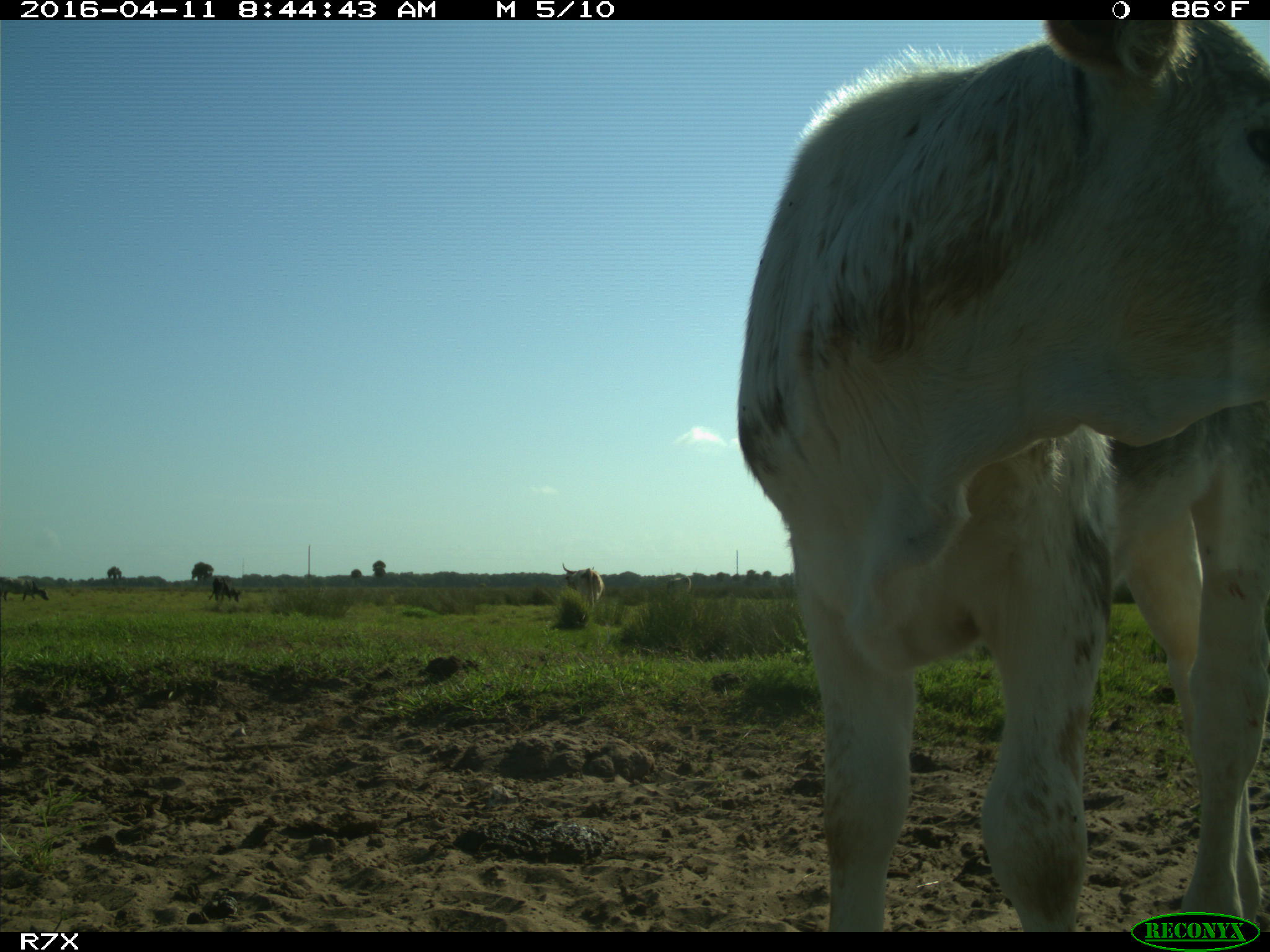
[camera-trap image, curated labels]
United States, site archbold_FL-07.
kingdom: Animalia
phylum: Chordata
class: Mammalia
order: Artiodactyla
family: Bovidae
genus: Bos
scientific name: Bos taurus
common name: domestic cow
Bos taurus (domestic cow).